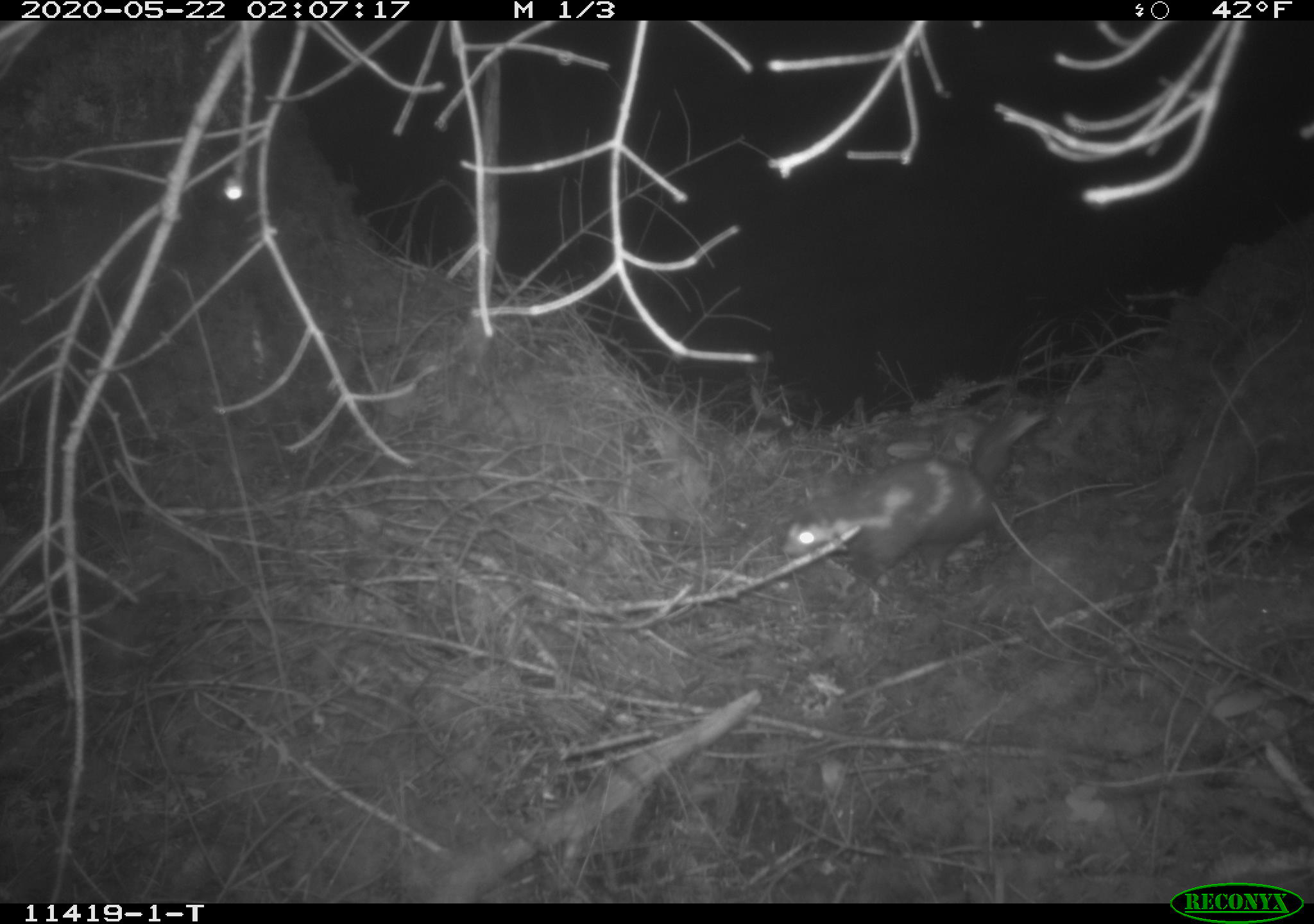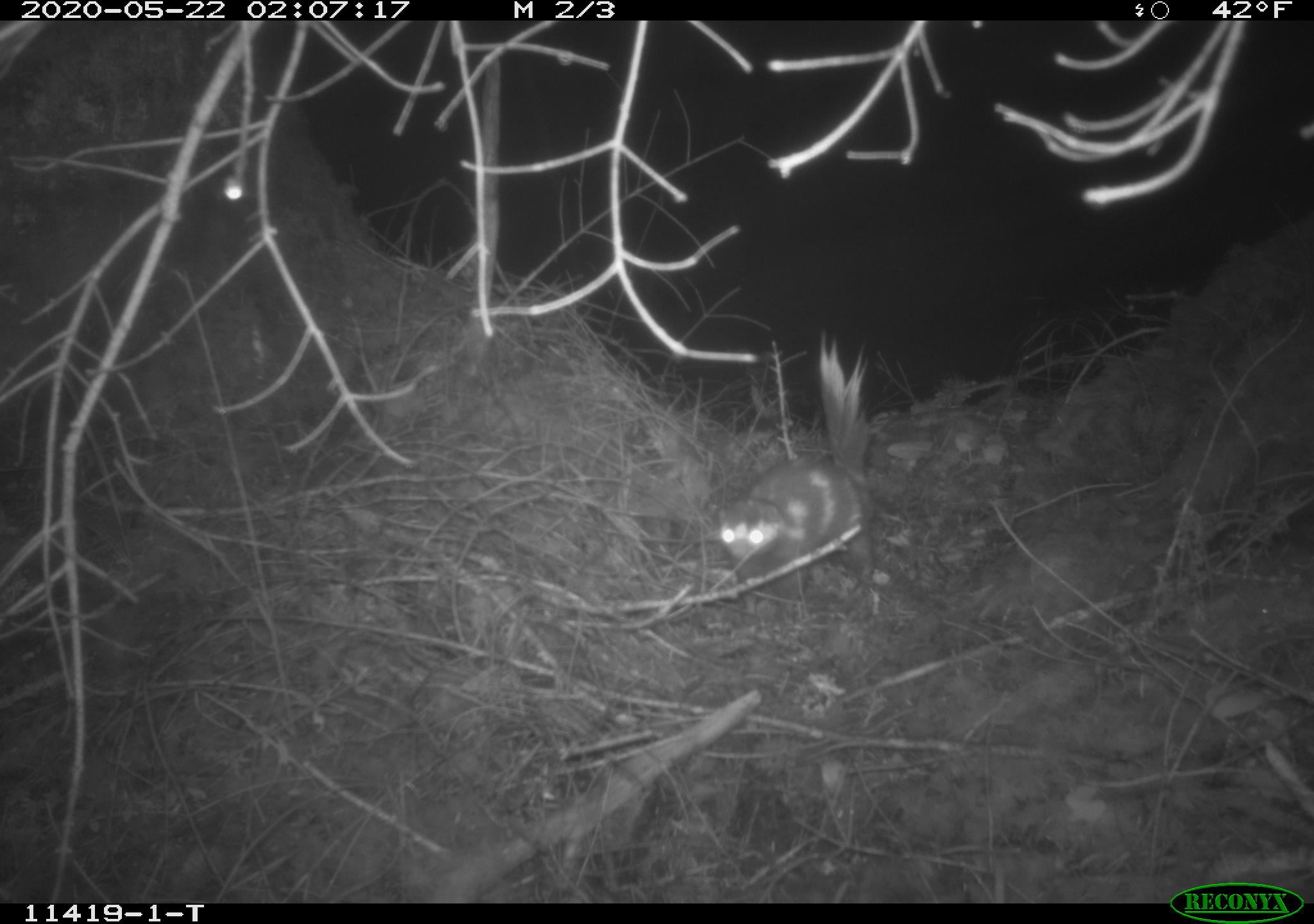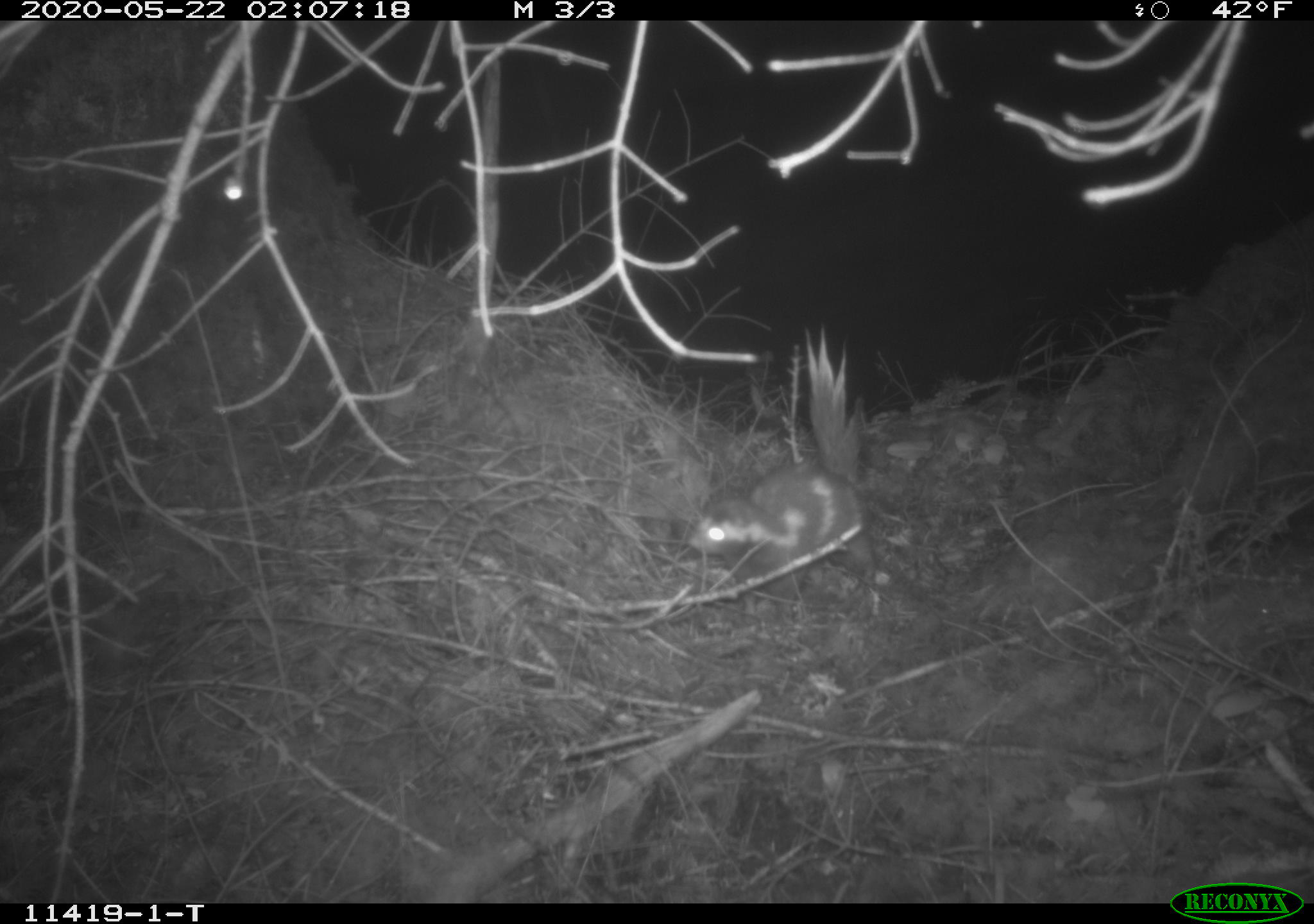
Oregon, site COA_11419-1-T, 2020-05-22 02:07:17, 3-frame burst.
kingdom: Animalia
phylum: Chordata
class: Mammalia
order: Carnivora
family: Mephitidae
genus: Spilogale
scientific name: Spilogale gracilis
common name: western spotted skunk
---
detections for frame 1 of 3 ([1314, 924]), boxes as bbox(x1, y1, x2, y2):
western spotted skunk: bbox(772, 401, 1052, 588)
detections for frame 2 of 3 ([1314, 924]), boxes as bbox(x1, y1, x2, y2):
western spotted skunk: bbox(715, 319, 881, 587)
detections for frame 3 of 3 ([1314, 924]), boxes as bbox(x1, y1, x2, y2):
western spotted skunk: bbox(678, 313, 866, 578)